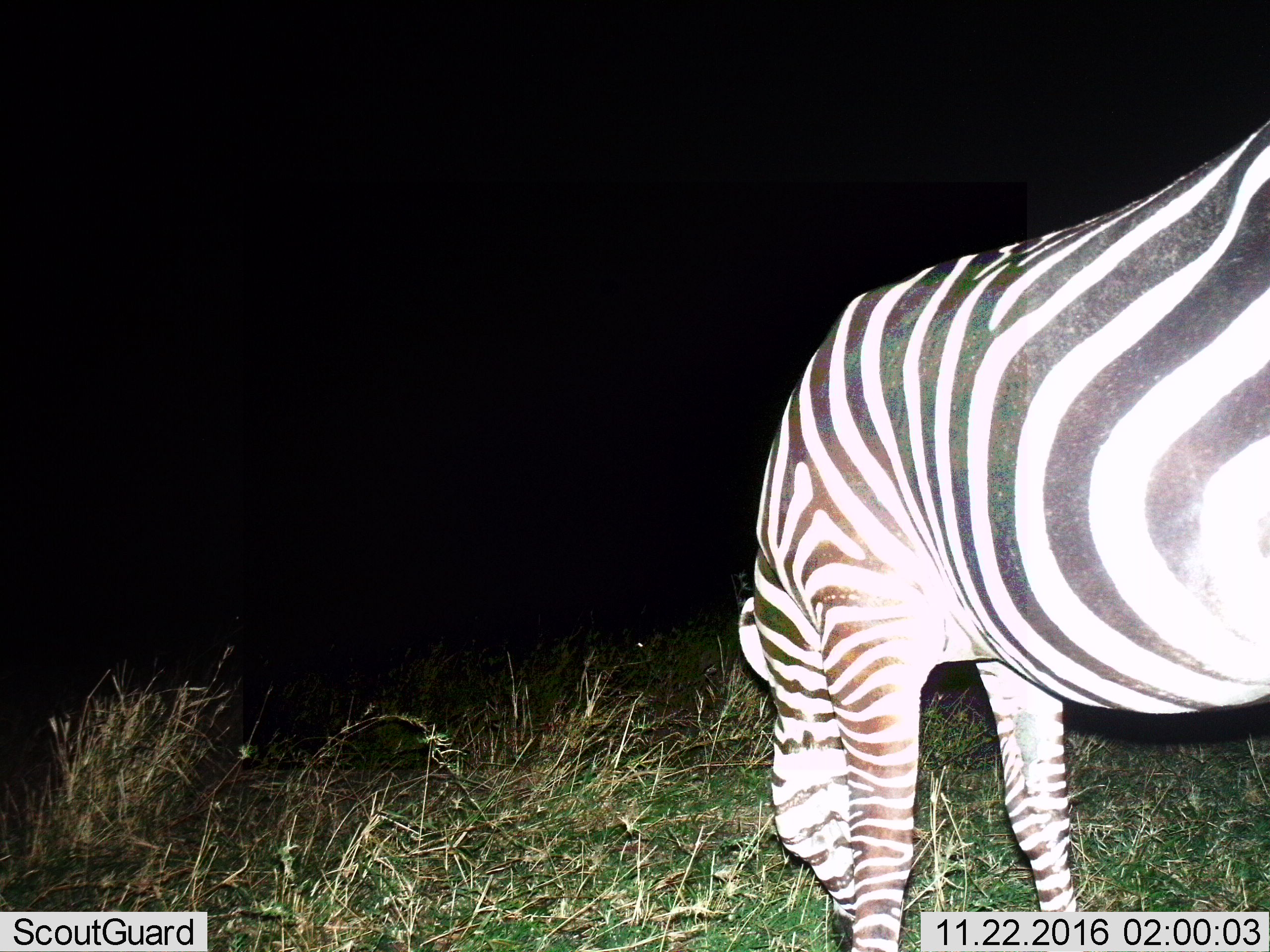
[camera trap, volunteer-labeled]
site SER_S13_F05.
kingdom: Animalia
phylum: Chordata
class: Mammalia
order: Perissodactyla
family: Equidae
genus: Equus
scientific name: Equus quagga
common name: plains zebra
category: zebraplains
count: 1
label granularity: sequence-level